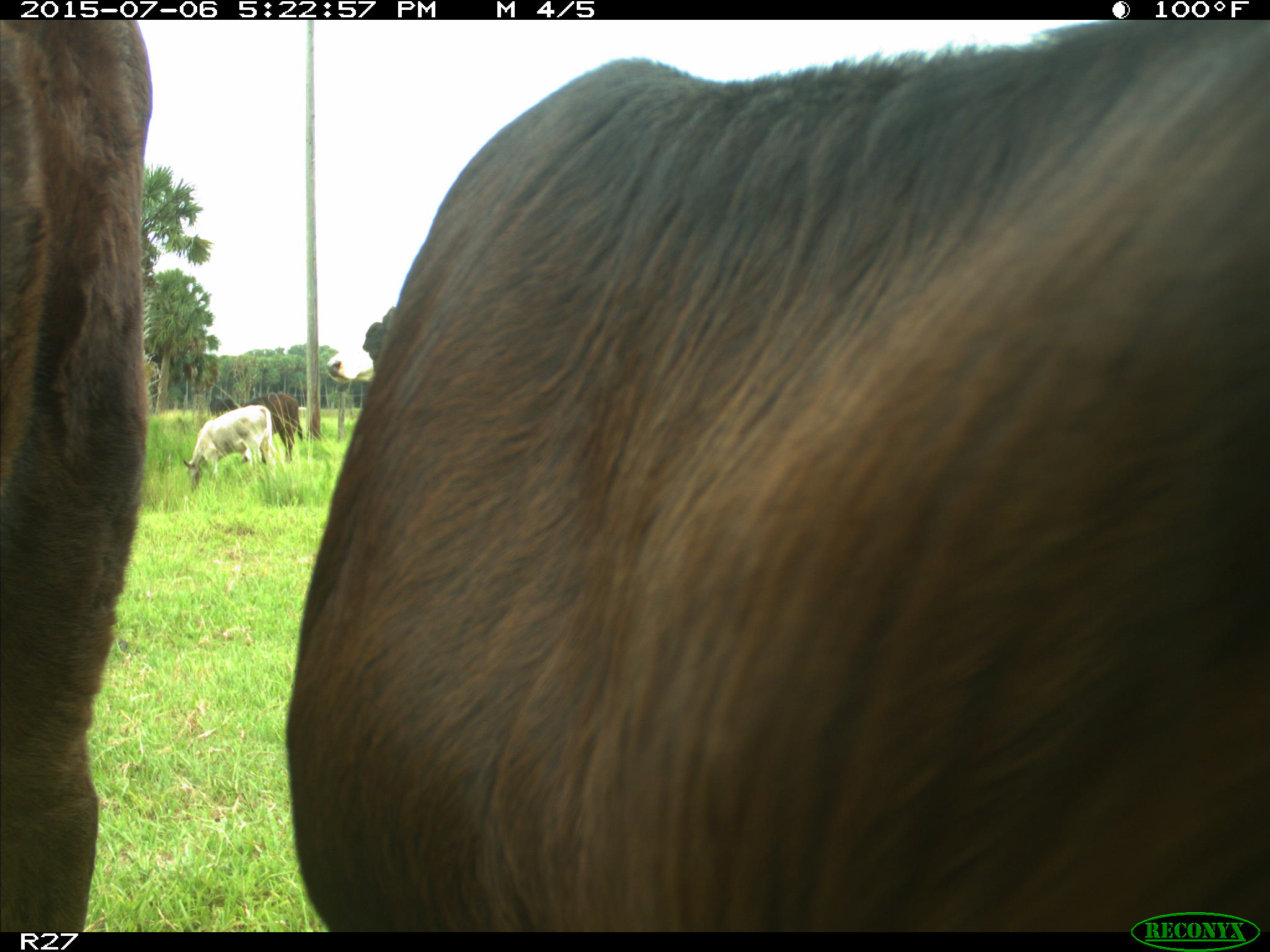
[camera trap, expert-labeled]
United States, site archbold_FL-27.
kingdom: Animalia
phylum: Chordata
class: Mammalia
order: Artiodactyla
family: Bovidae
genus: Bos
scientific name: Bos taurus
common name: domestic cow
Bos taurus (domestic cow).